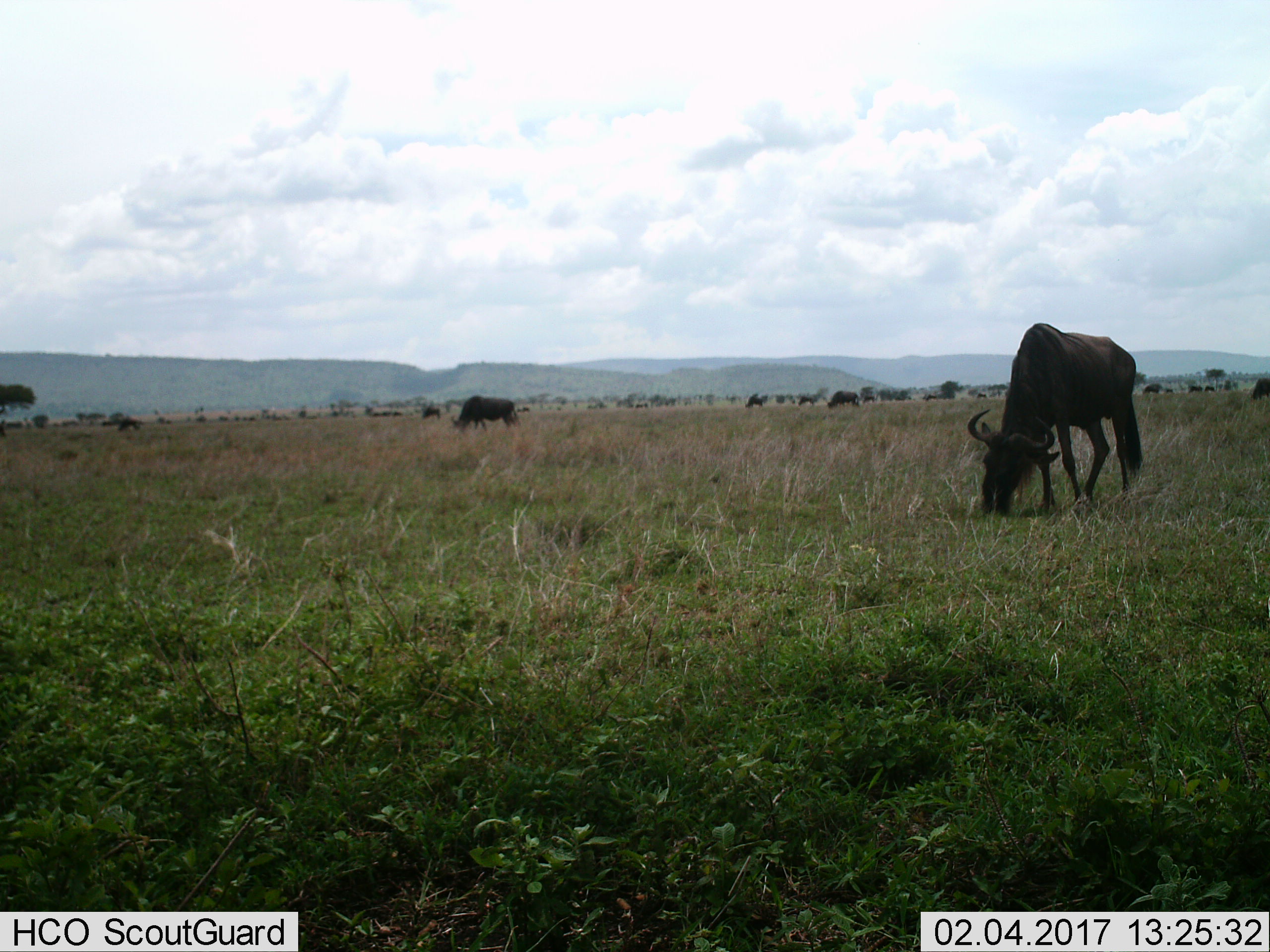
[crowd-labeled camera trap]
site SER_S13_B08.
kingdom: Animalia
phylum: Chordata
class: Mammalia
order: Artiodactyla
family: Bovidae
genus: Connochaetes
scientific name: Connochaetes taurinus taurinus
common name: blue wildebeest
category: wildebeestblue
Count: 11-50.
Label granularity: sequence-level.